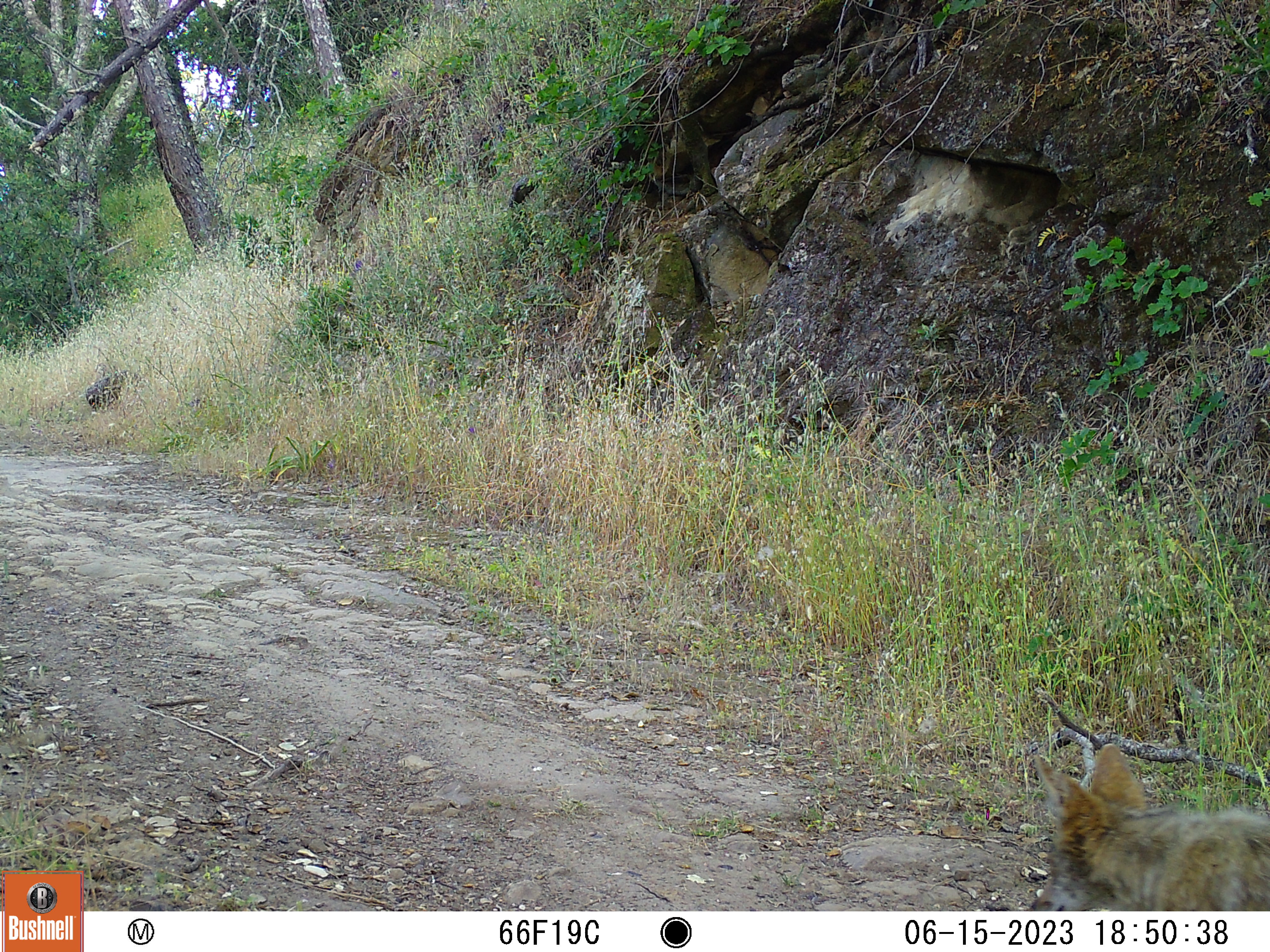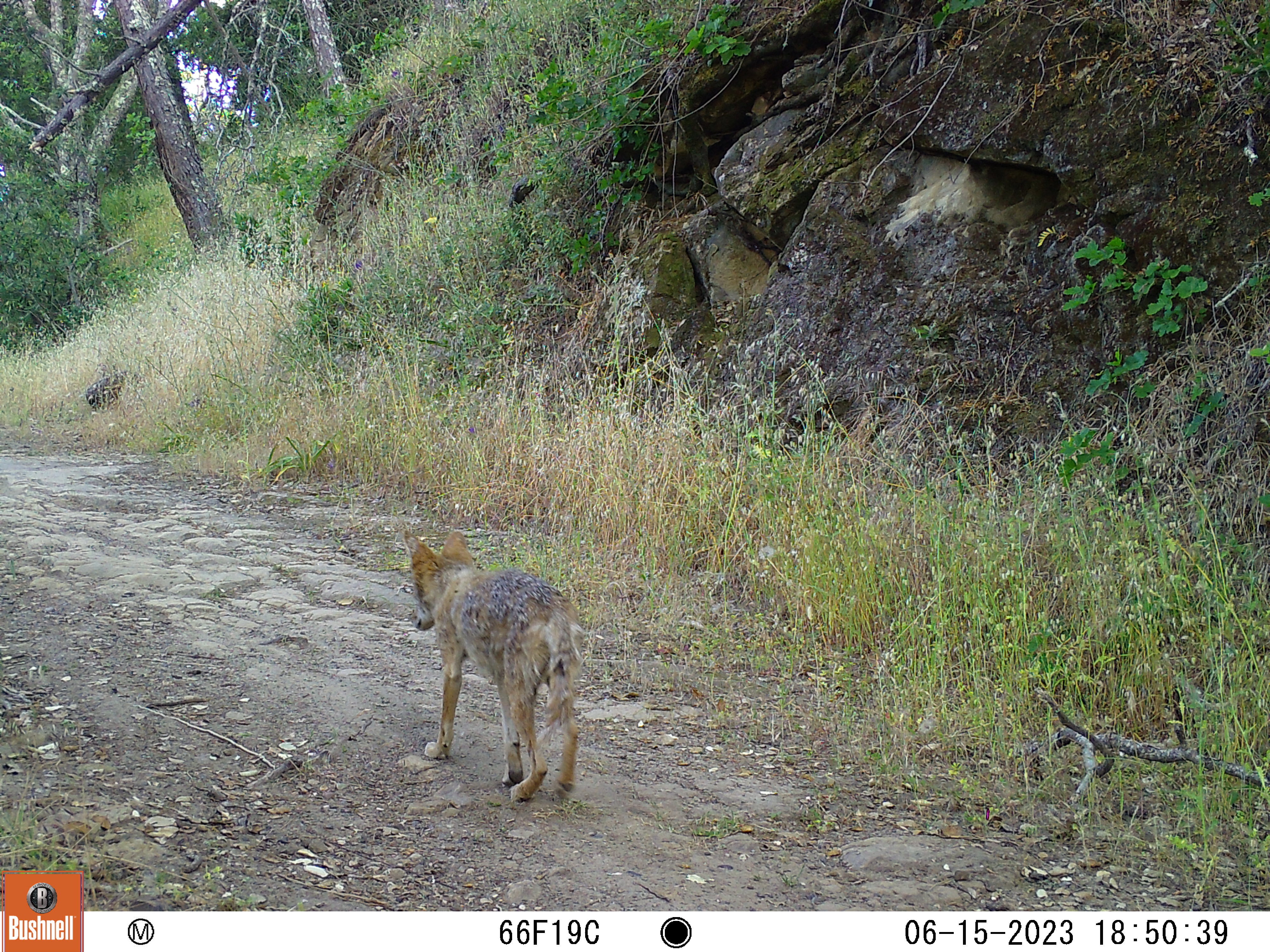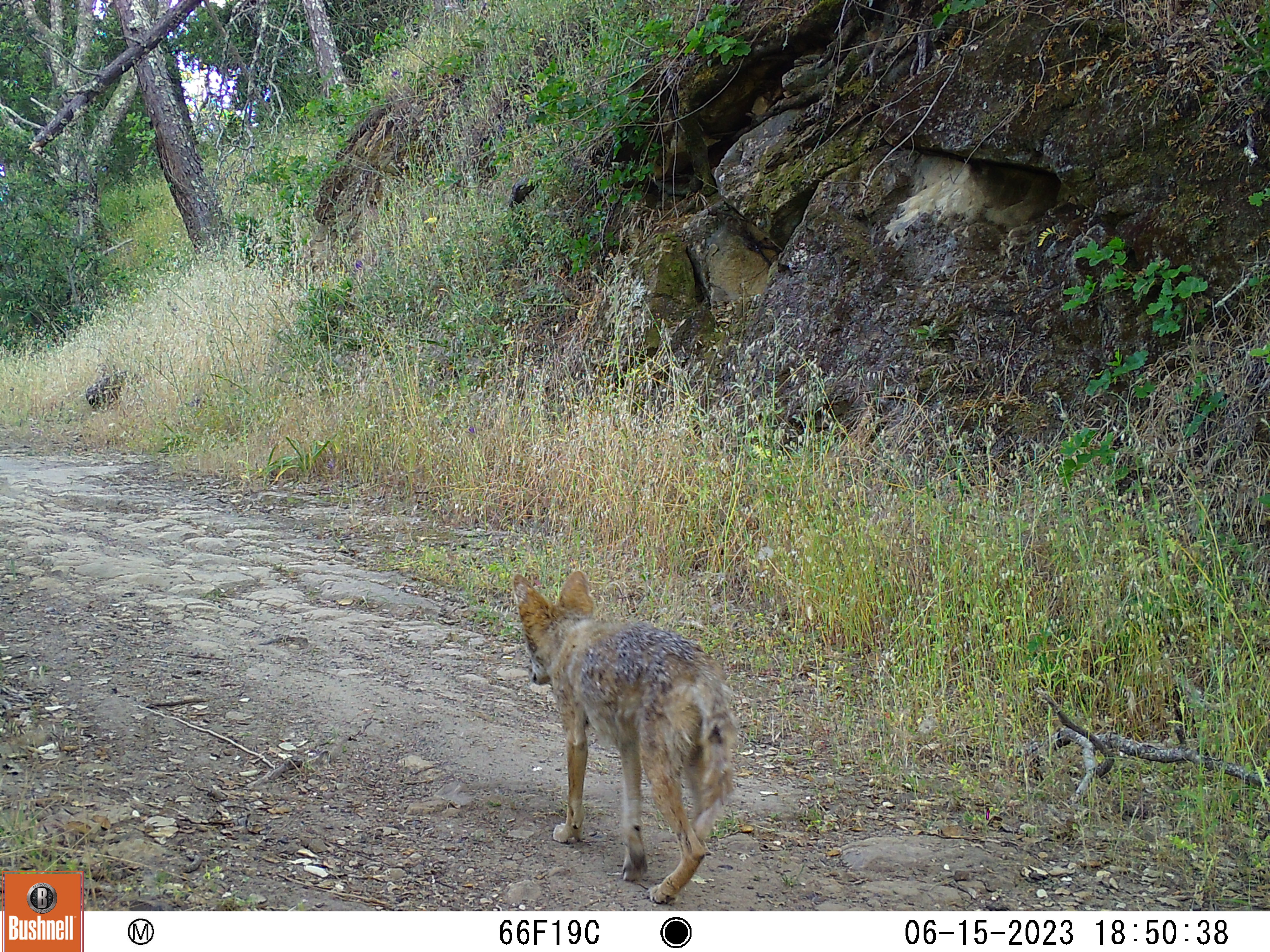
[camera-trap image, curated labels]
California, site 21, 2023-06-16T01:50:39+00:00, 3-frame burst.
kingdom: Animalia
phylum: Chordata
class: Mammalia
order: Carnivora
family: Canidae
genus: Canis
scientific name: Canis latrans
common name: coyote